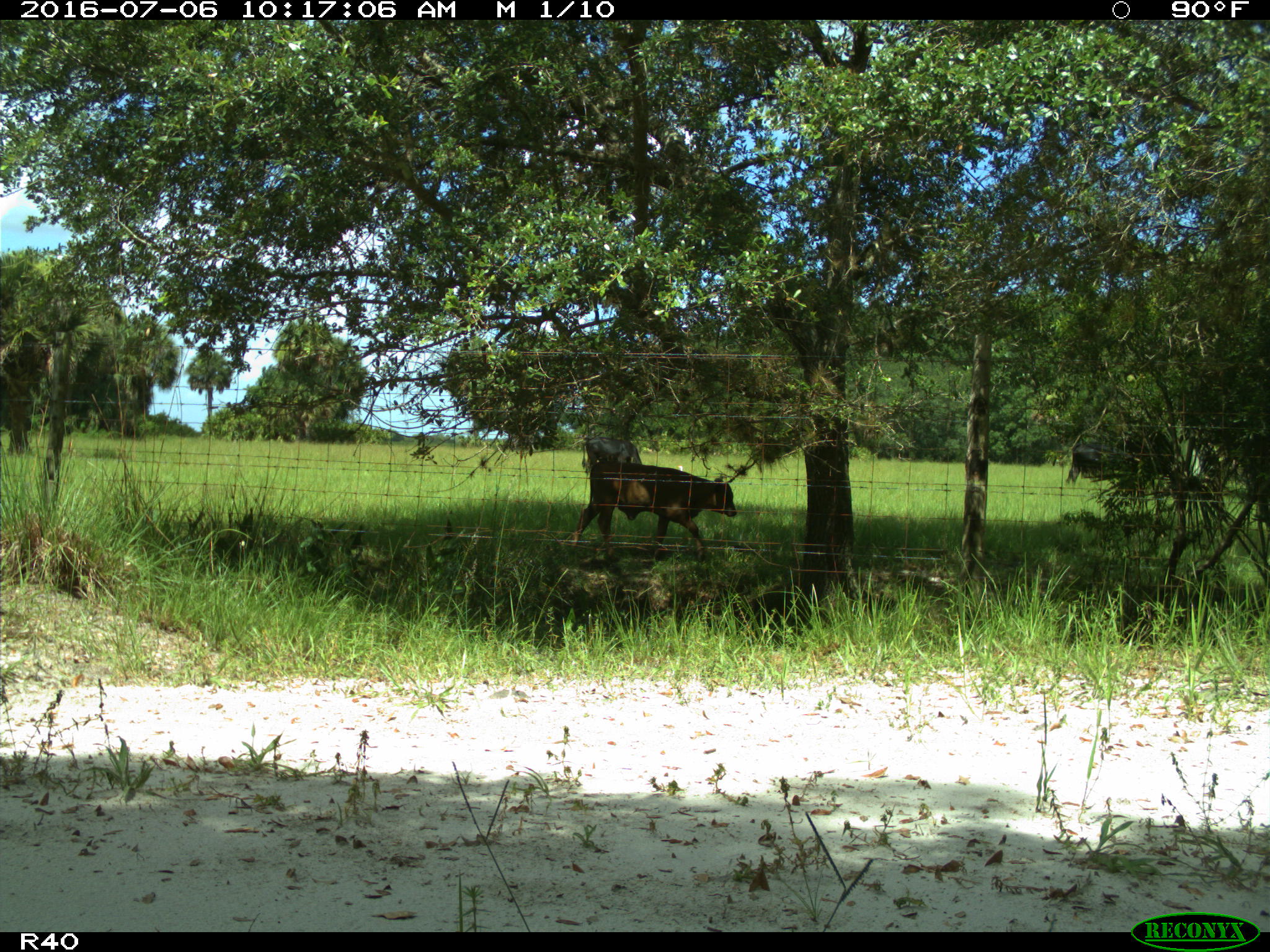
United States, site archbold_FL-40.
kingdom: Animalia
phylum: Chordata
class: Mammalia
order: Artiodactyla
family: Bovidae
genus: Bos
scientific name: Bos taurus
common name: domestic cow